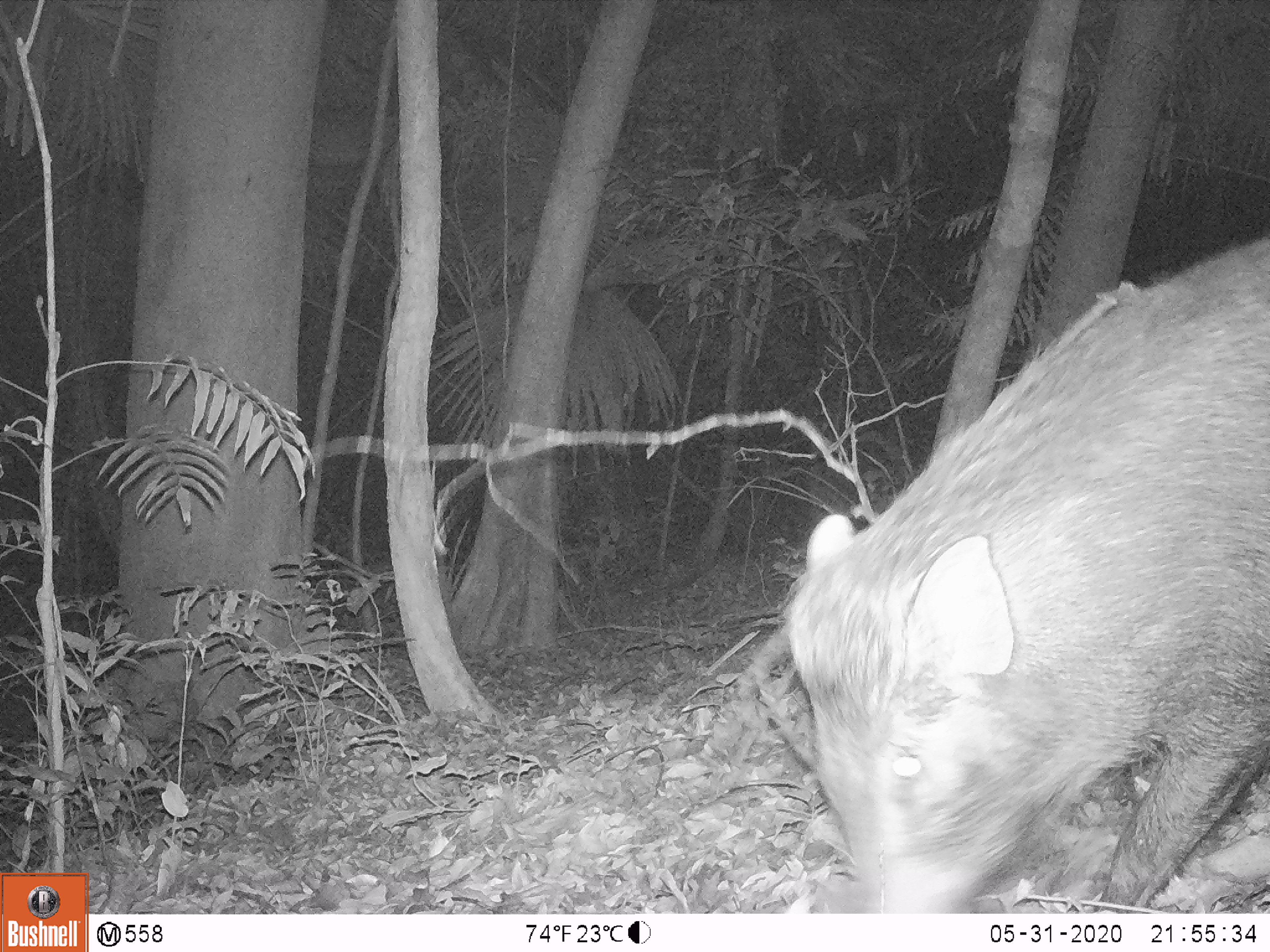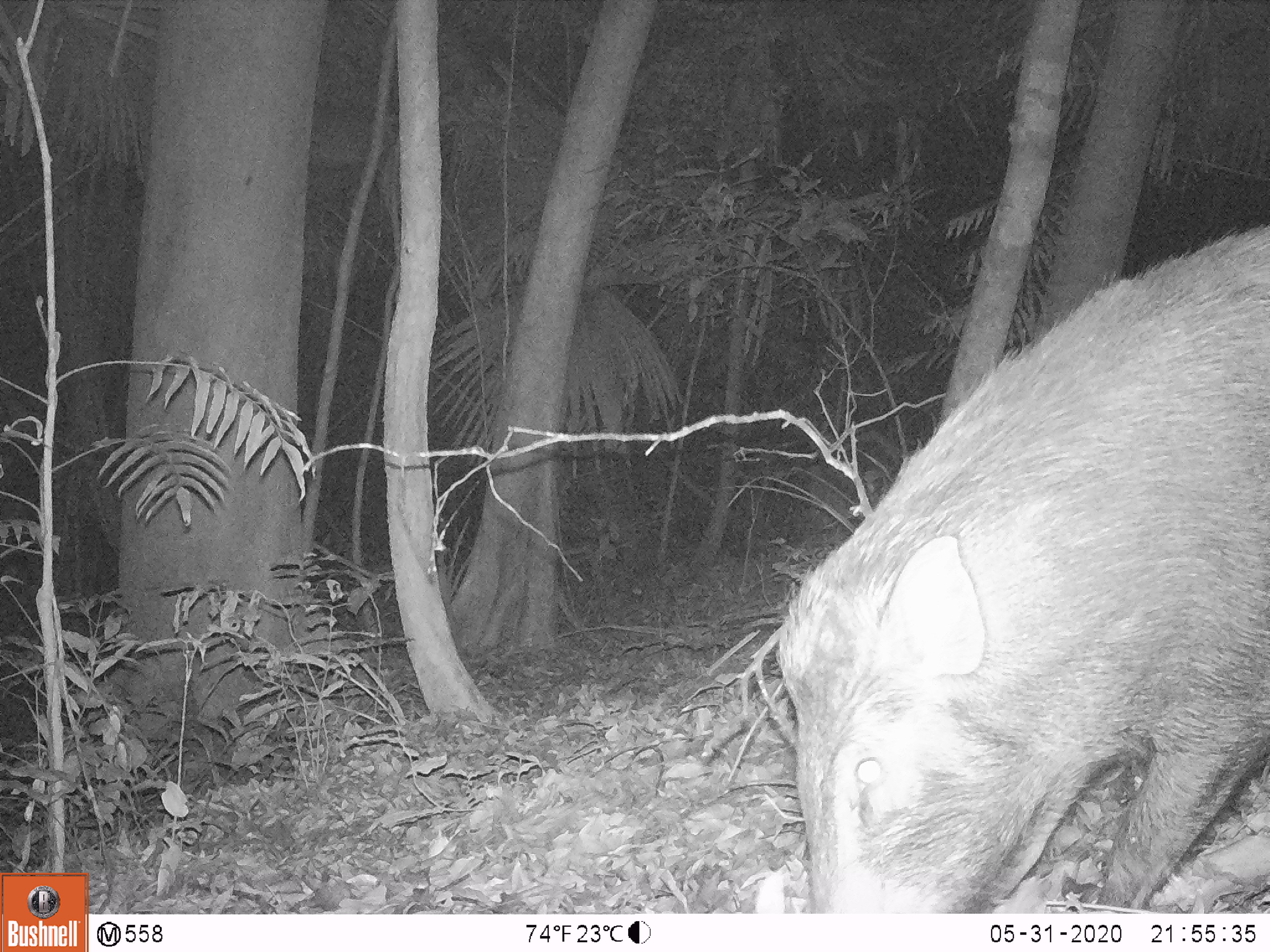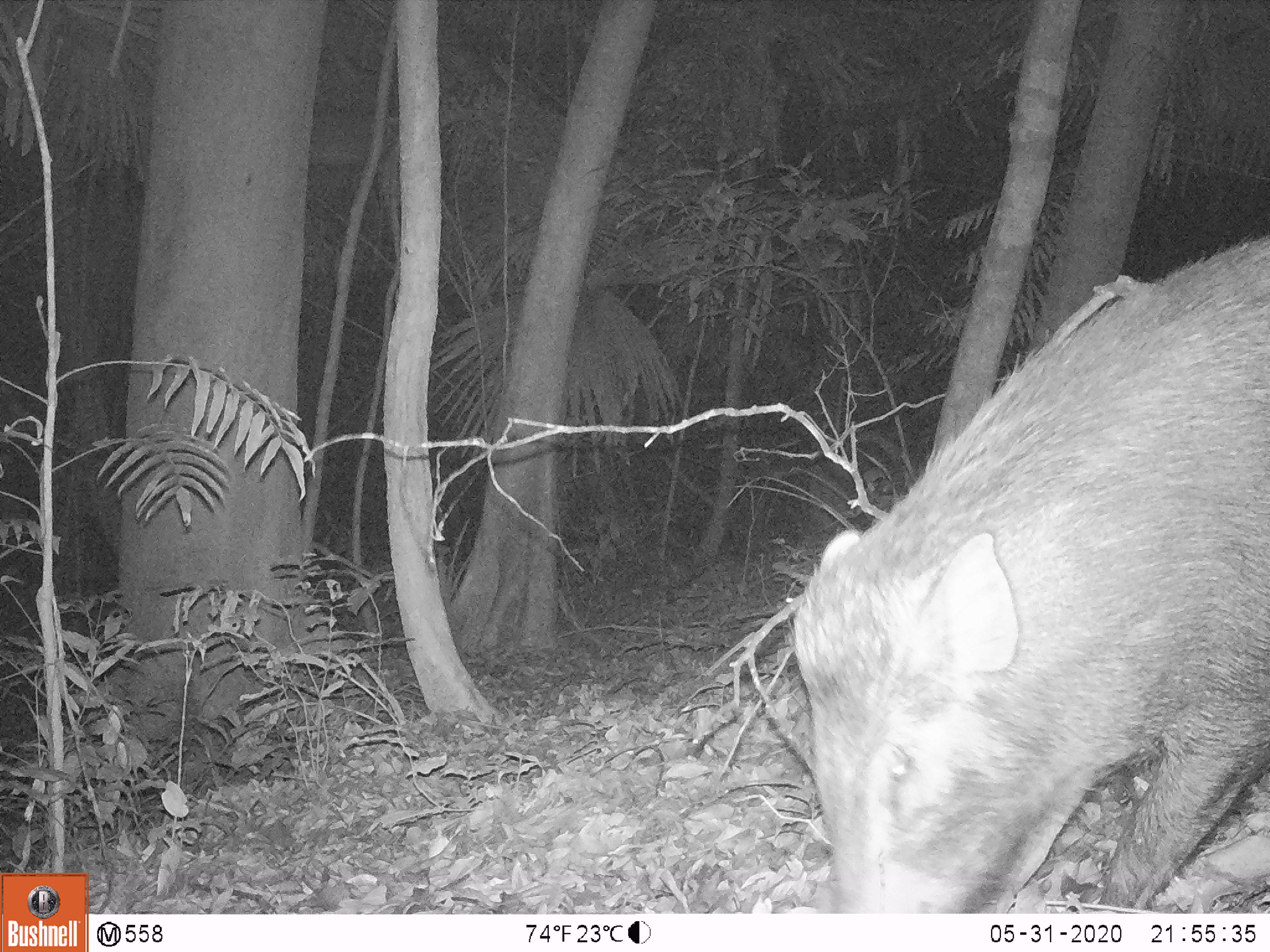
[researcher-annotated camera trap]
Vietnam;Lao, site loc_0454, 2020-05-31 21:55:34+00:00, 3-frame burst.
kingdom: Animalia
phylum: Chordata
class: Mammalia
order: Artiodactyla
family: Suidae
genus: Sus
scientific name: Sus scrofa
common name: eurasian wild pig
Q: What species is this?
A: Eurasian wild pig (Sus scrofa).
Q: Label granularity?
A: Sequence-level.